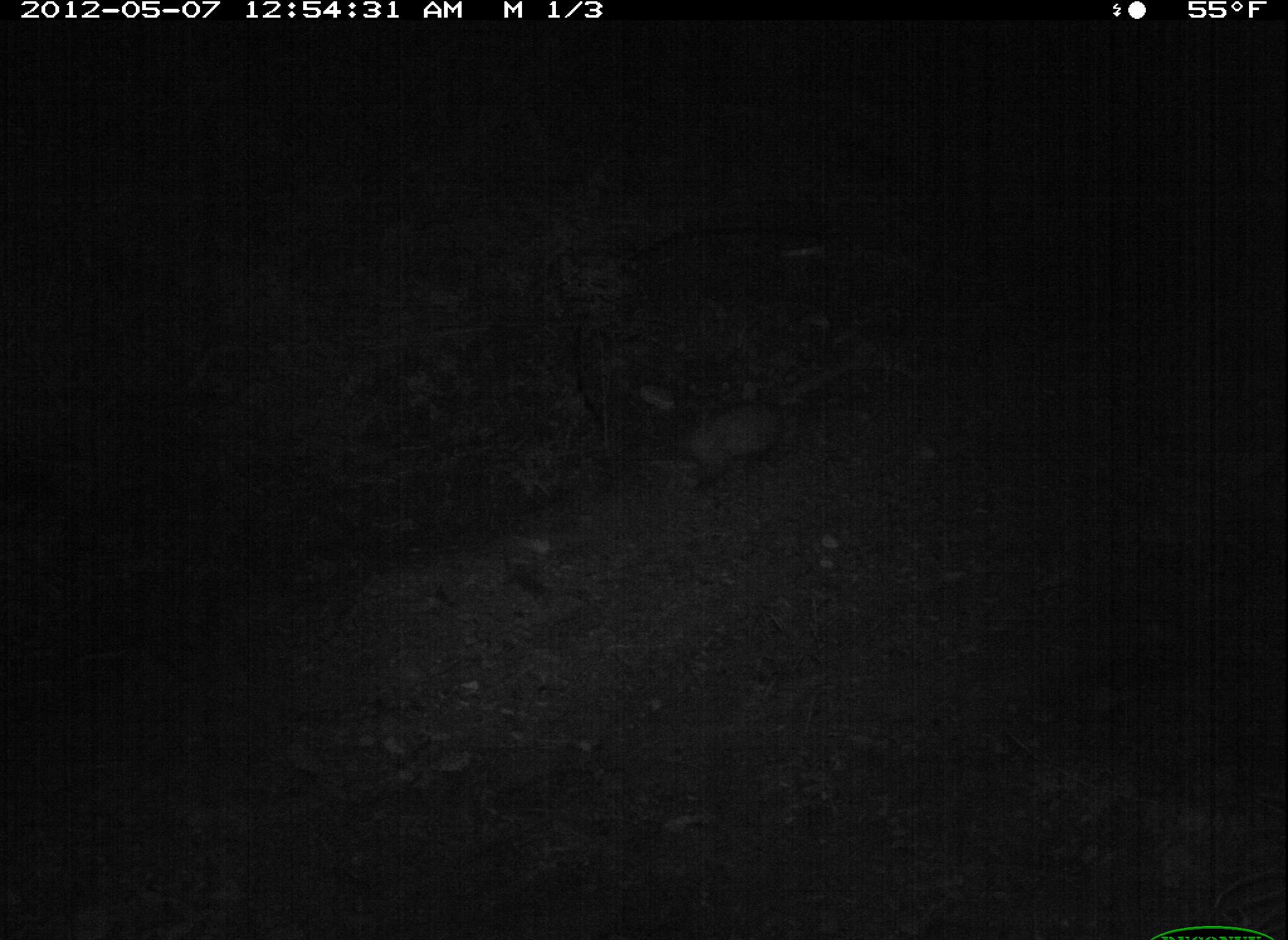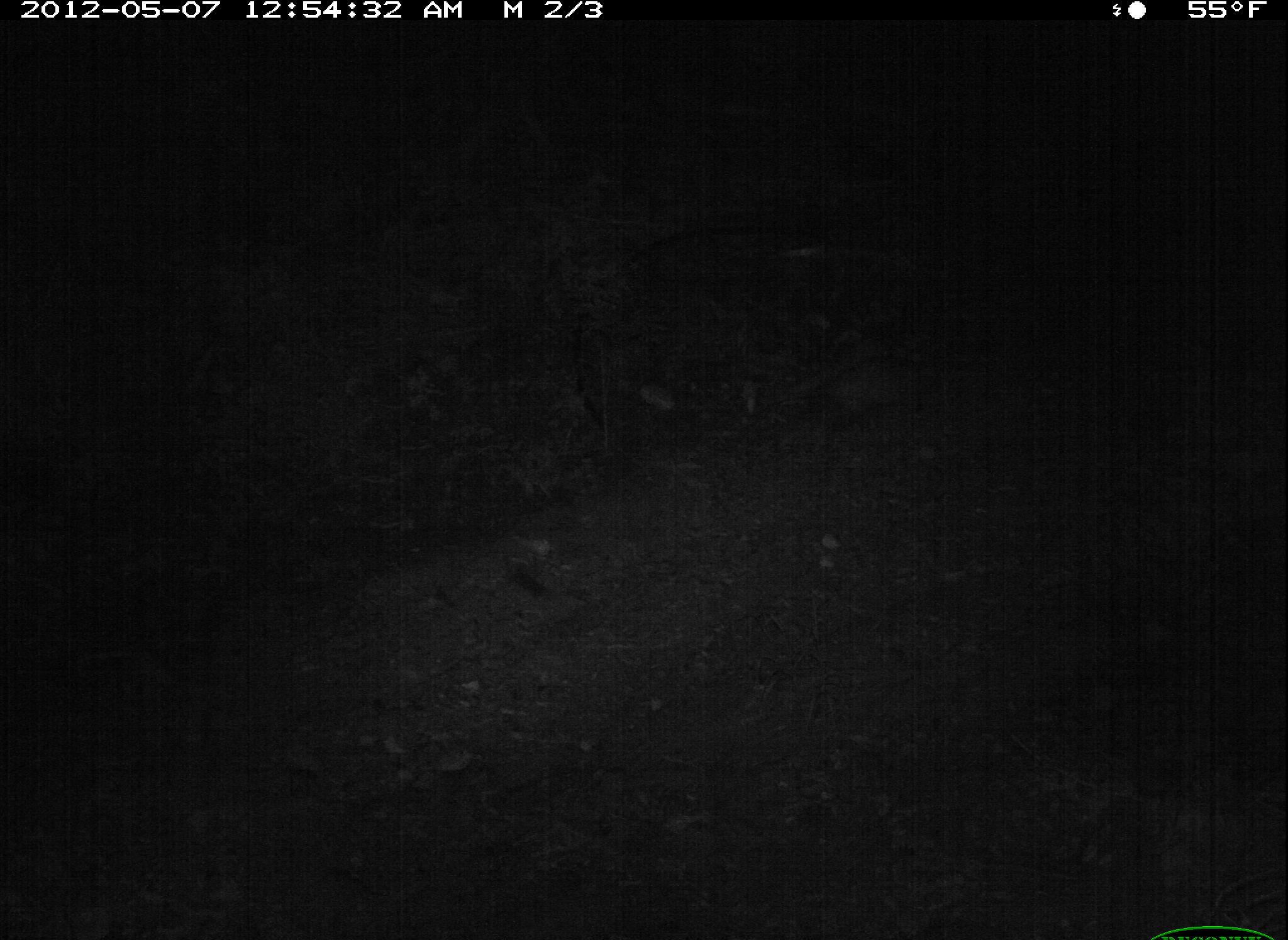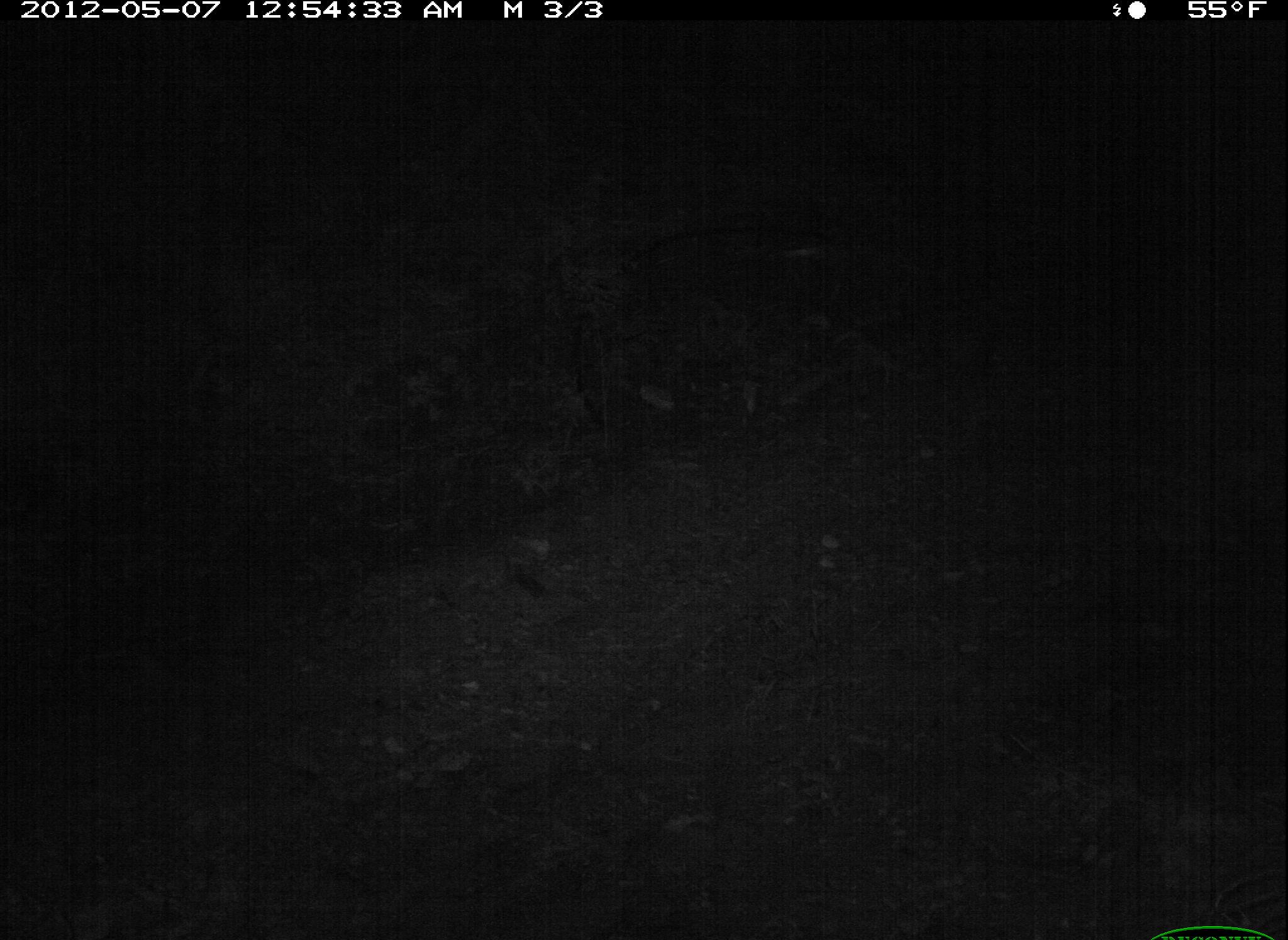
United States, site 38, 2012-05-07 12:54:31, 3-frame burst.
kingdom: Animalia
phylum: Chordata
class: Mammalia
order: Didelphimorphia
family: Didelphidae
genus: Didelphis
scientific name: Didelphis virginiana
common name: virginia opossum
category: opossum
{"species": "opossum (virginia opossum) (Didelphis virginiana)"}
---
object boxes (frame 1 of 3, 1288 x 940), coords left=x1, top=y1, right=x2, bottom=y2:
opossum: left=613, top=388, right=852, bottom=500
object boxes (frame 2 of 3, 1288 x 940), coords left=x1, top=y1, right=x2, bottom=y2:
opossum: left=763, top=337, right=945, bottom=459